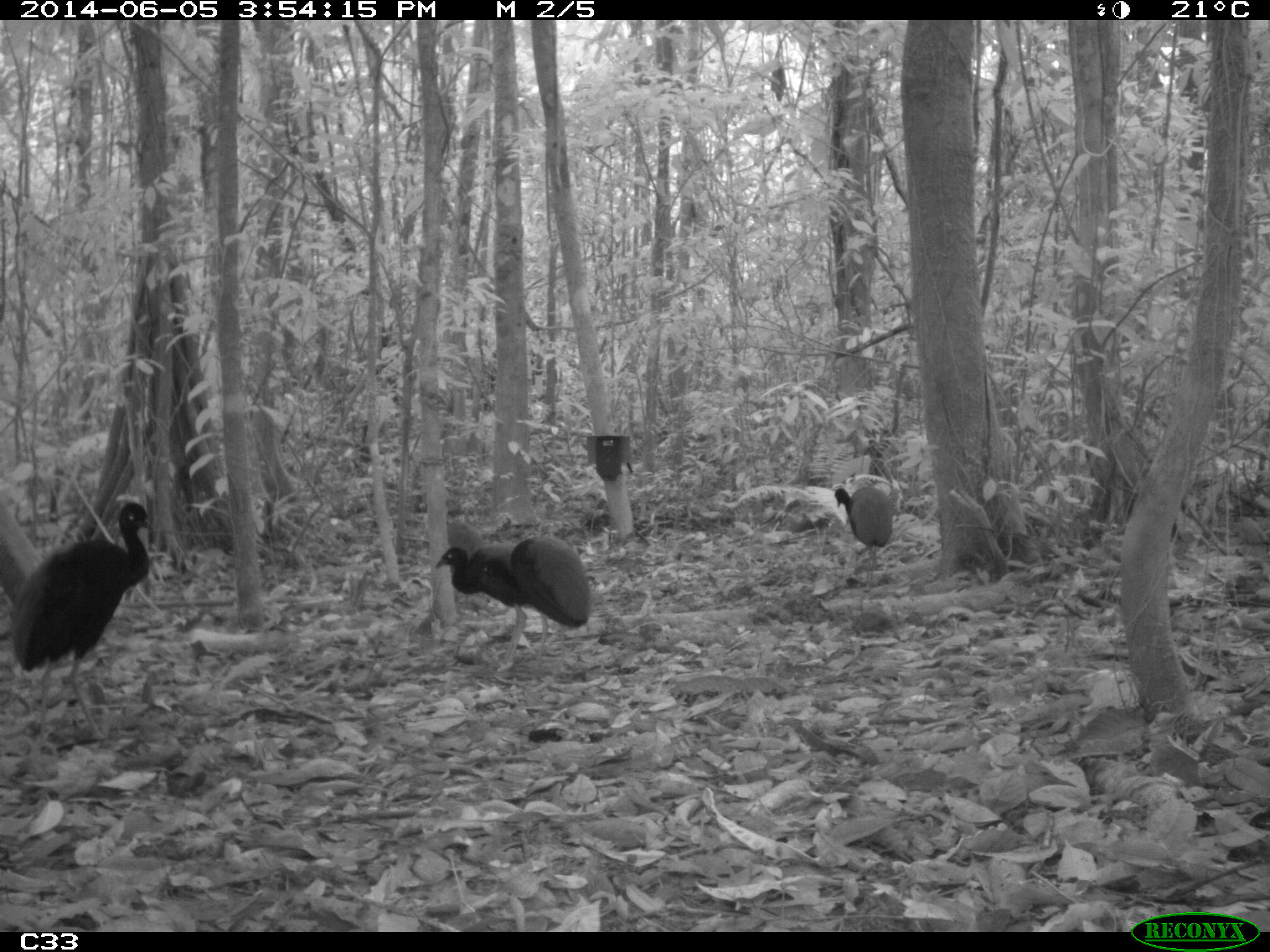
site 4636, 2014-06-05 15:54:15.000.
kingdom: Animalia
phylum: Chordata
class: Aves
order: Gruiformes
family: Psophiidae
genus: Psophia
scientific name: Psophia crepitans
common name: gray-winged trumpeter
Psophia crepitans (gray-winged trumpeter), count 6, age adult.